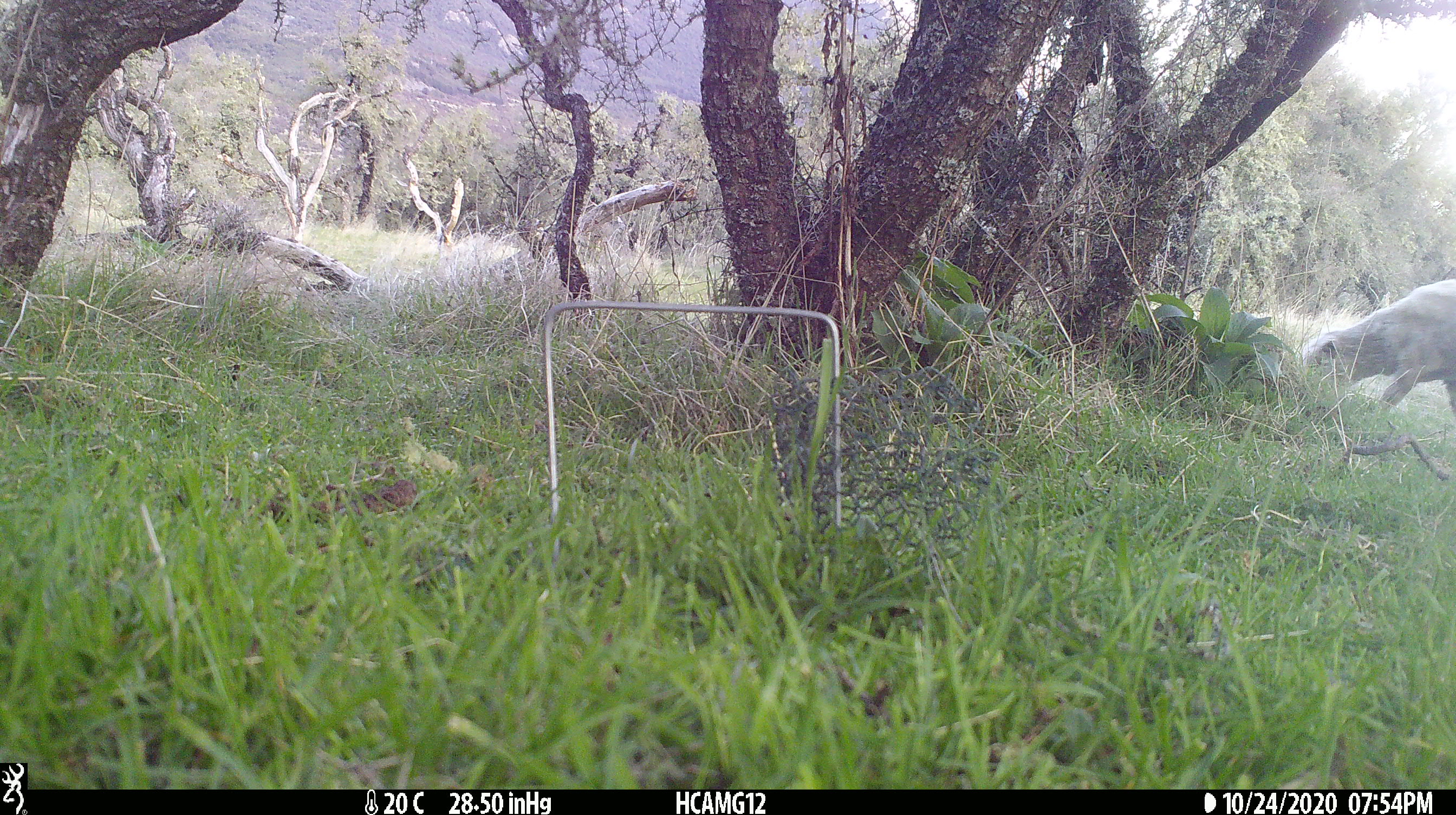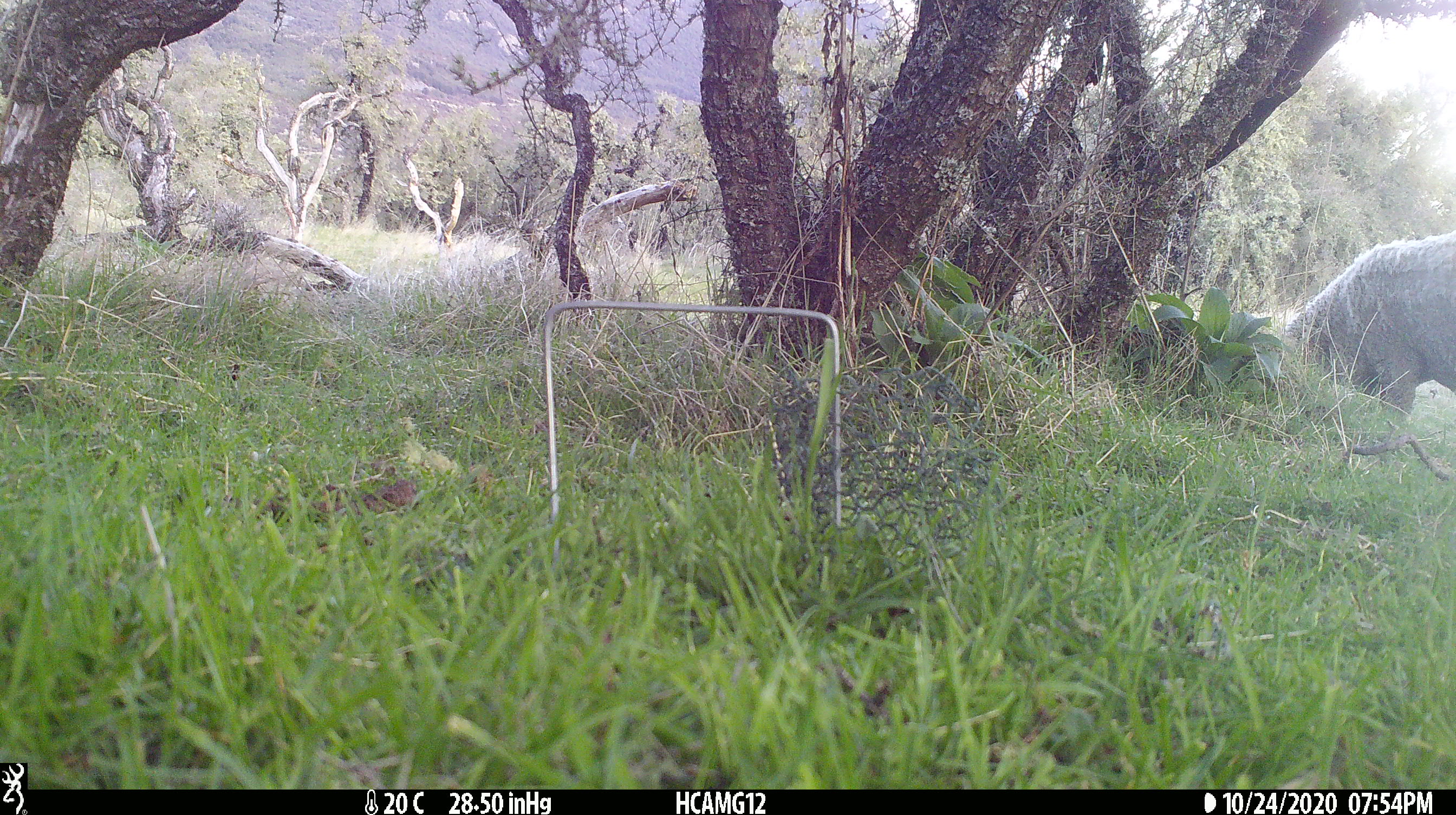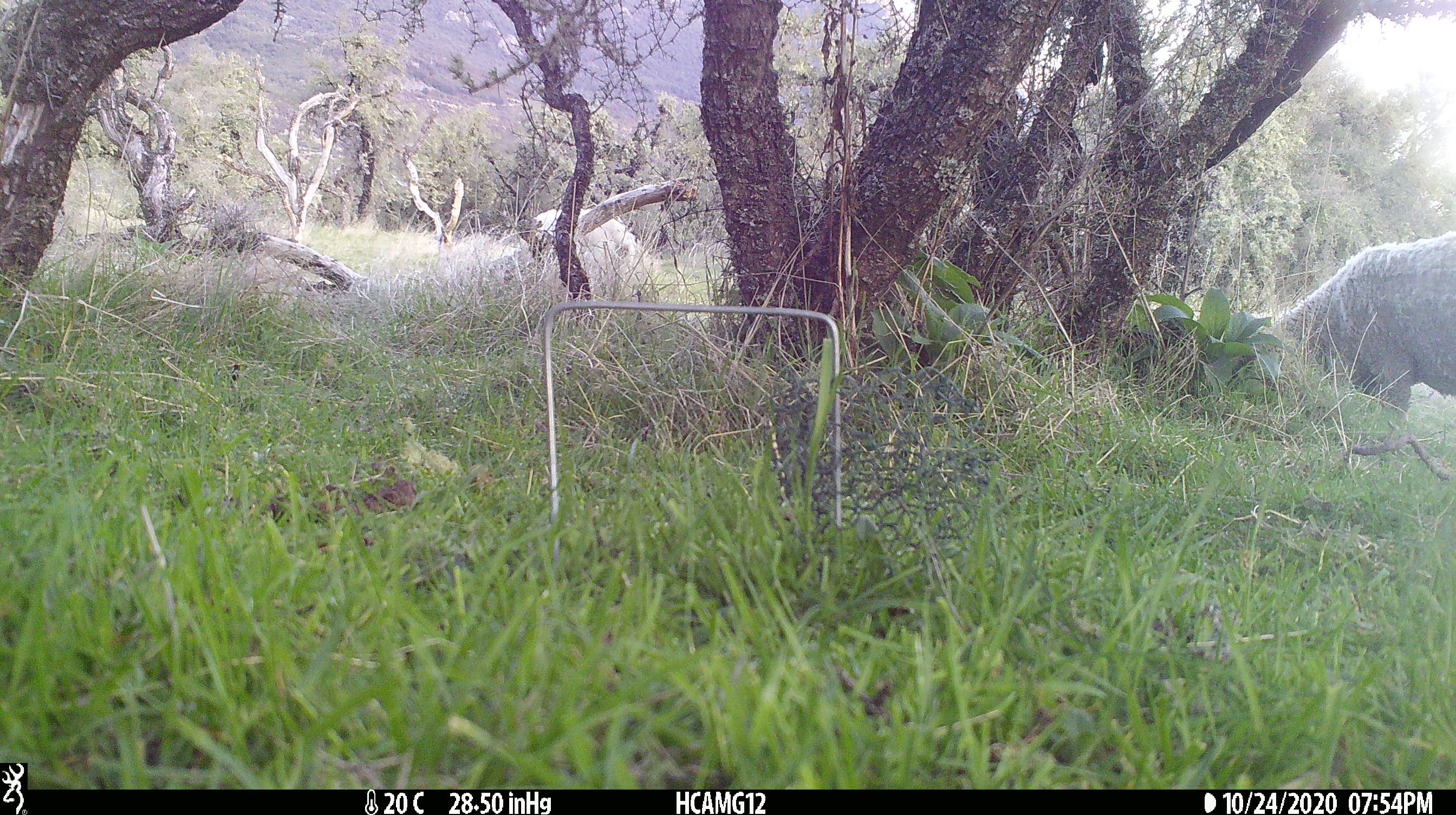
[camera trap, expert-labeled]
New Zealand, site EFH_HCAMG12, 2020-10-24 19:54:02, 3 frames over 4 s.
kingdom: Animalia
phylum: Chordata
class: Mammalia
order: Artiodactyla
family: Bovidae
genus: Ovis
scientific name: Ovis aries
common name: domestic sheep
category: sheep